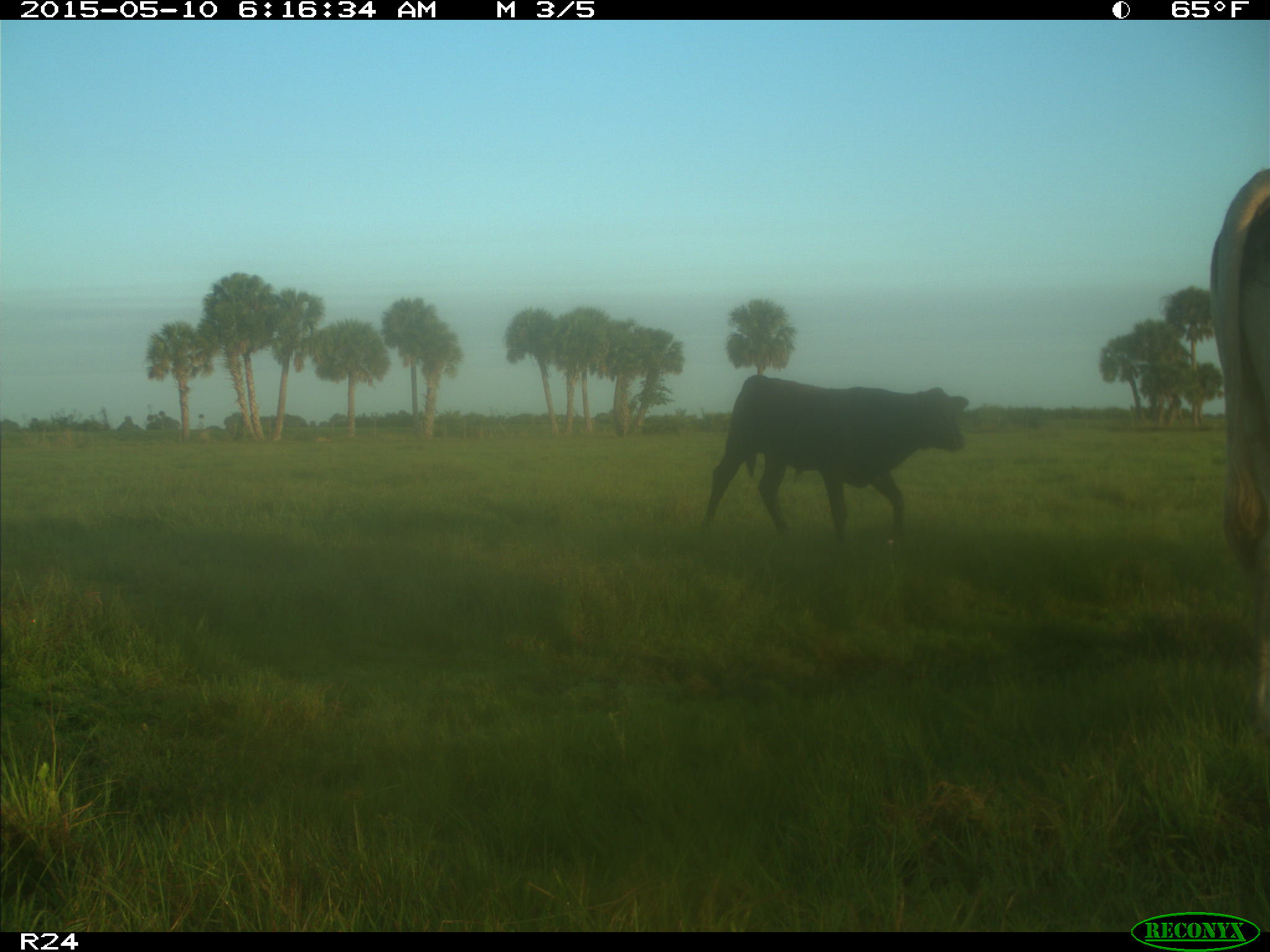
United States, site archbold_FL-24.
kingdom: Animalia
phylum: Chordata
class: Mammalia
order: Artiodactyla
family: Bovidae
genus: Bos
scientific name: Bos taurus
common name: domestic cow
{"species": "Bos taurus (domestic cow)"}